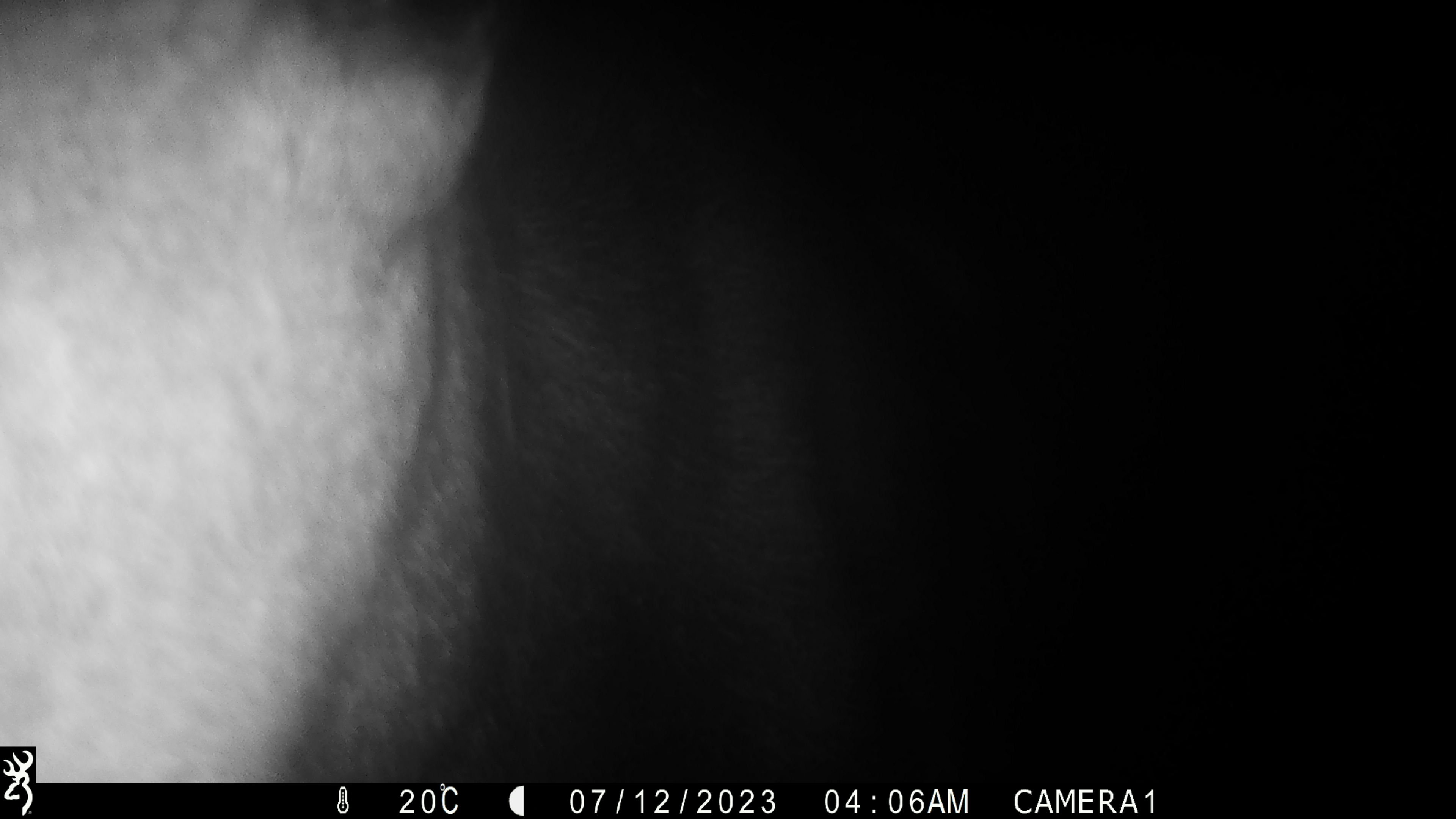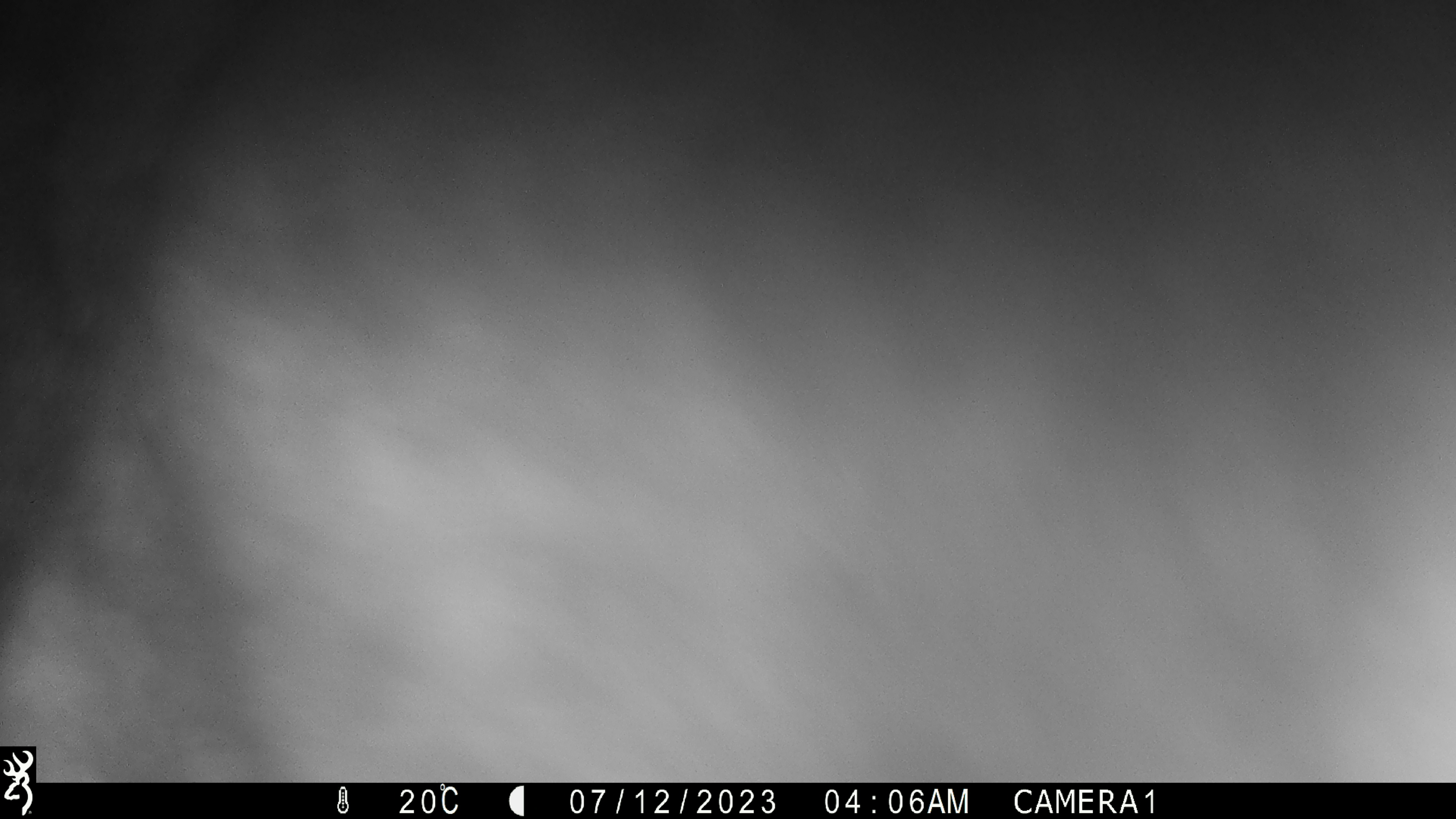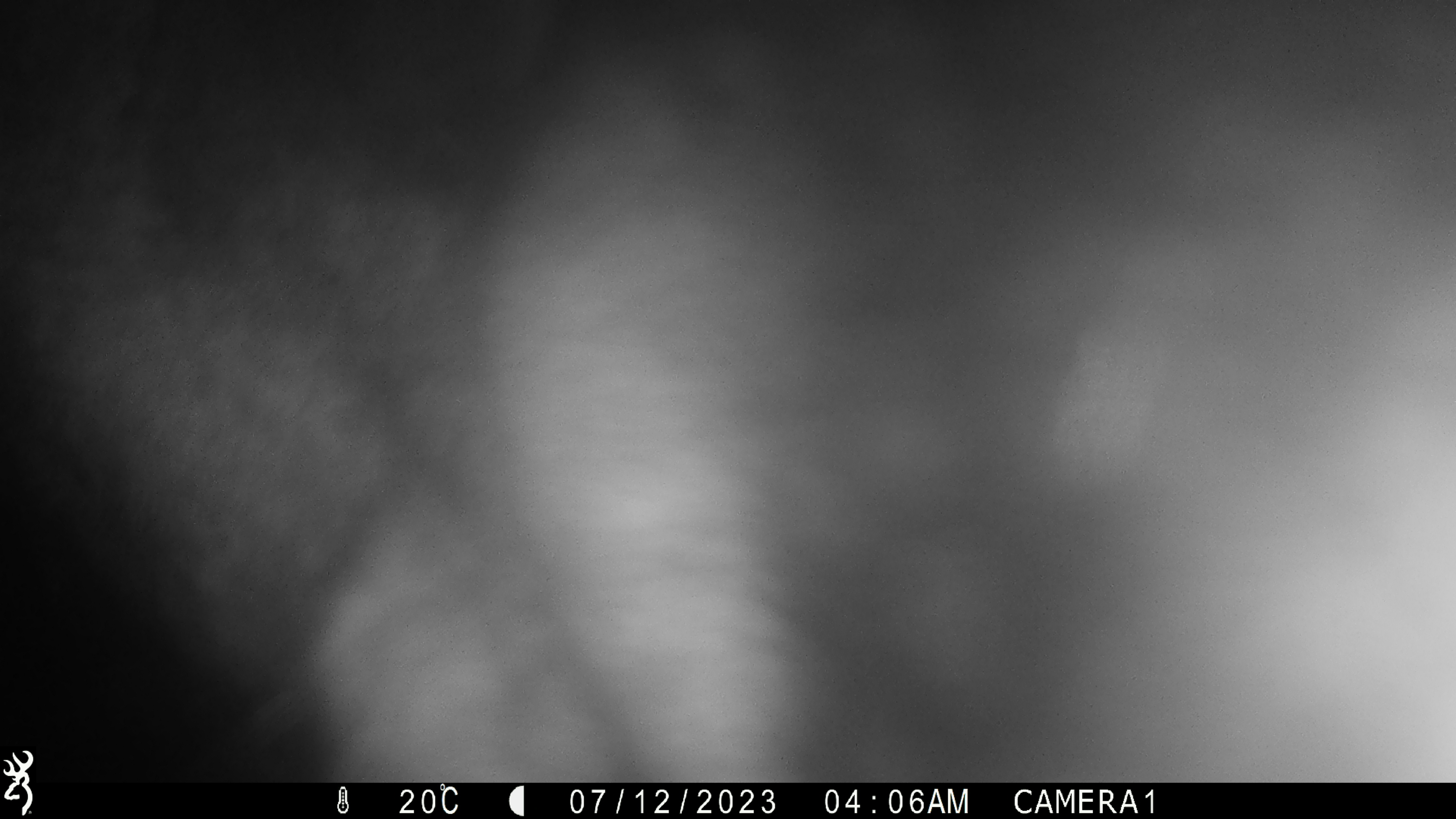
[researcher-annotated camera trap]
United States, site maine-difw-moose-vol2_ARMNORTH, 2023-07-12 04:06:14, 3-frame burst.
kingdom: Animalia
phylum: Chordata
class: Mammalia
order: Artiodactyla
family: Cervidae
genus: Alces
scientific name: Alces alces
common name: moose